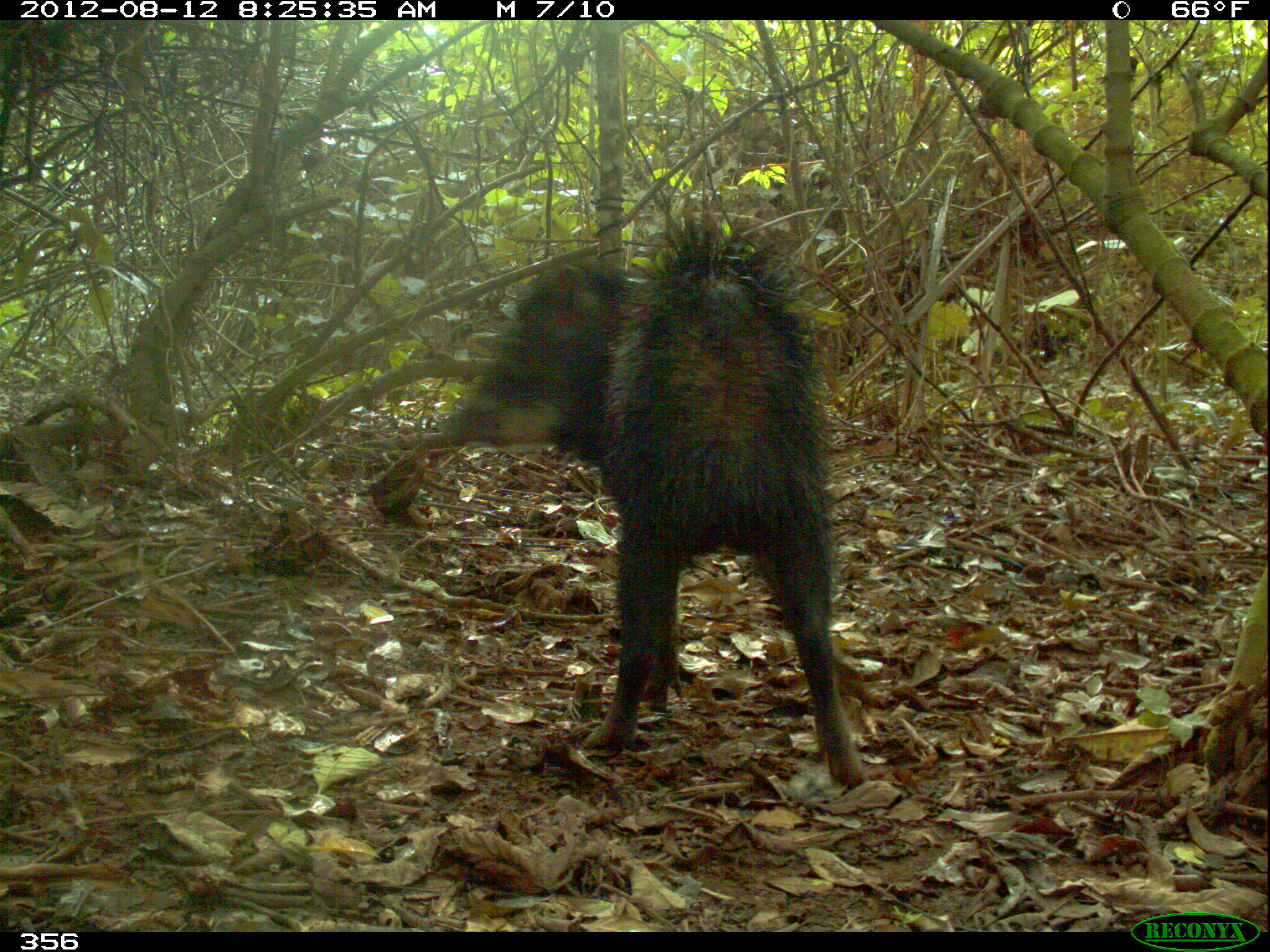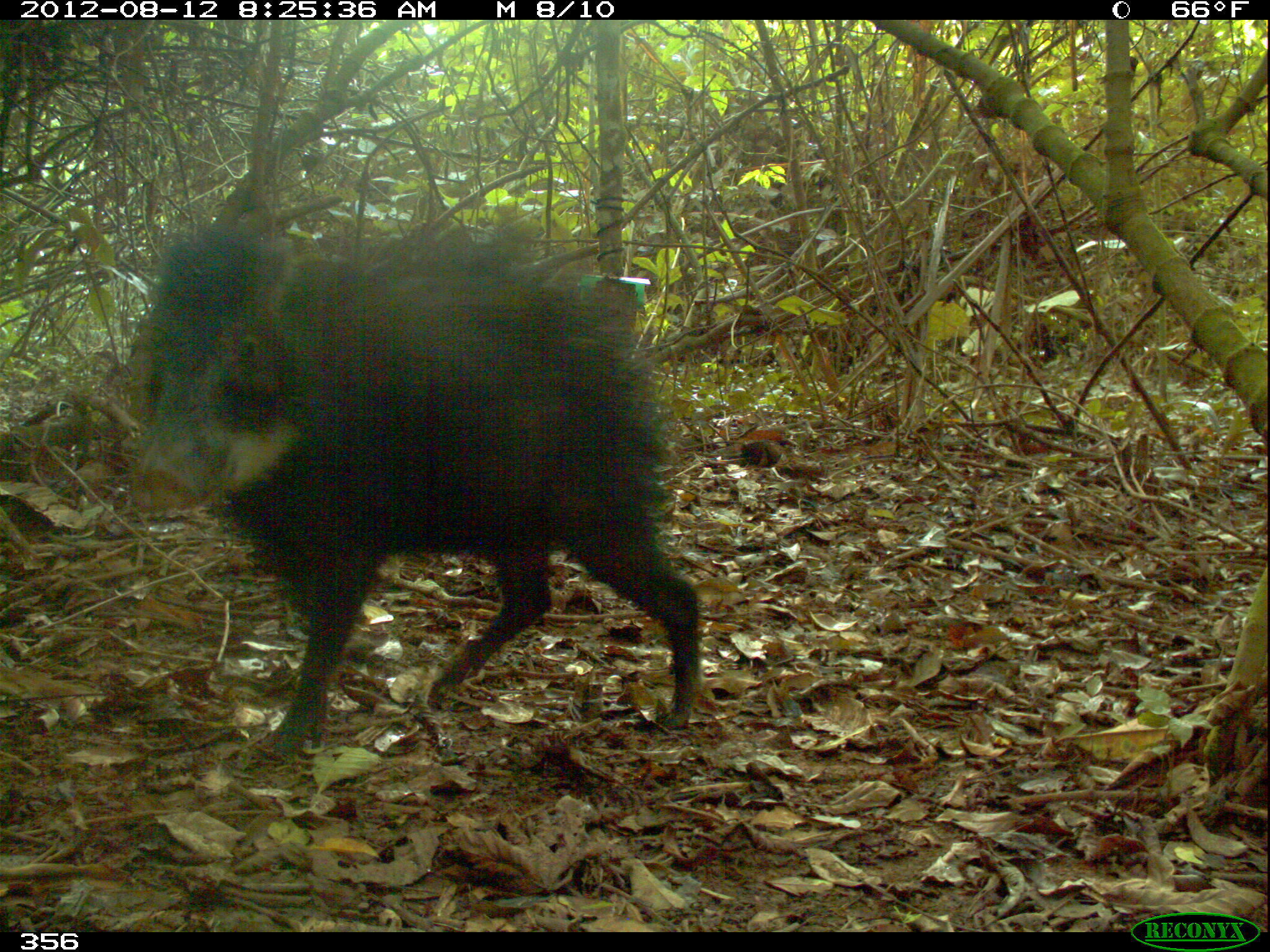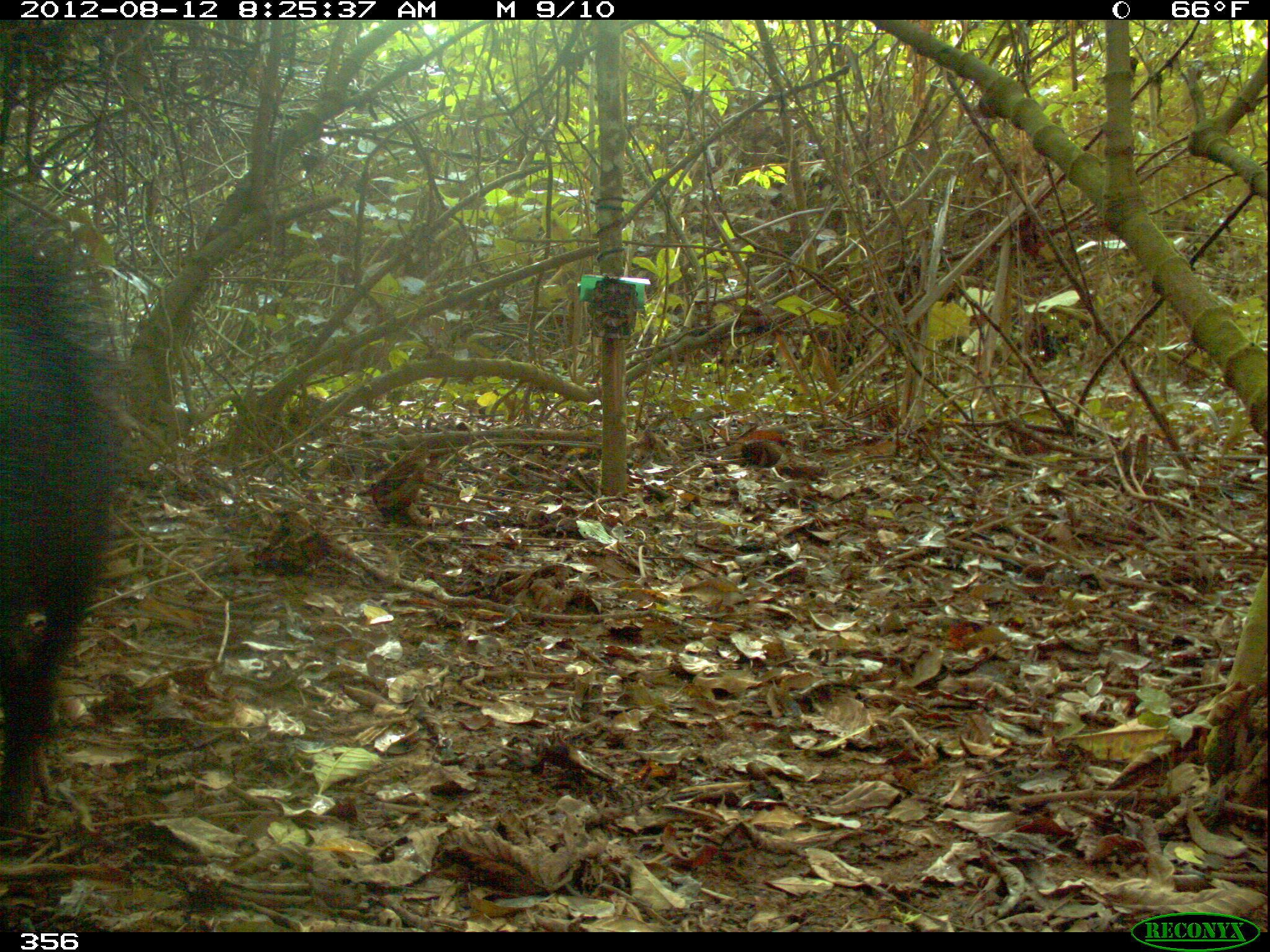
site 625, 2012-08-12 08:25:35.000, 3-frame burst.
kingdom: Animalia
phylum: Chordata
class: Mammalia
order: Artiodactyla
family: Tayassuidae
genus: Tayassu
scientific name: Tayassu pecari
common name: white-lipped peccary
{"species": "Tayassu pecari (white-lipped peccary)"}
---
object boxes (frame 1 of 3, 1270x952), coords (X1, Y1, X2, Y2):
tayassu pecari: (428, 215, 870, 785)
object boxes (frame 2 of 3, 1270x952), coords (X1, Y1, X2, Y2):
tayassu pecari: (122, 203, 703, 761)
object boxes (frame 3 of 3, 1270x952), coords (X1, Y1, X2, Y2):
tayassu pecari: (1, 210, 135, 826)